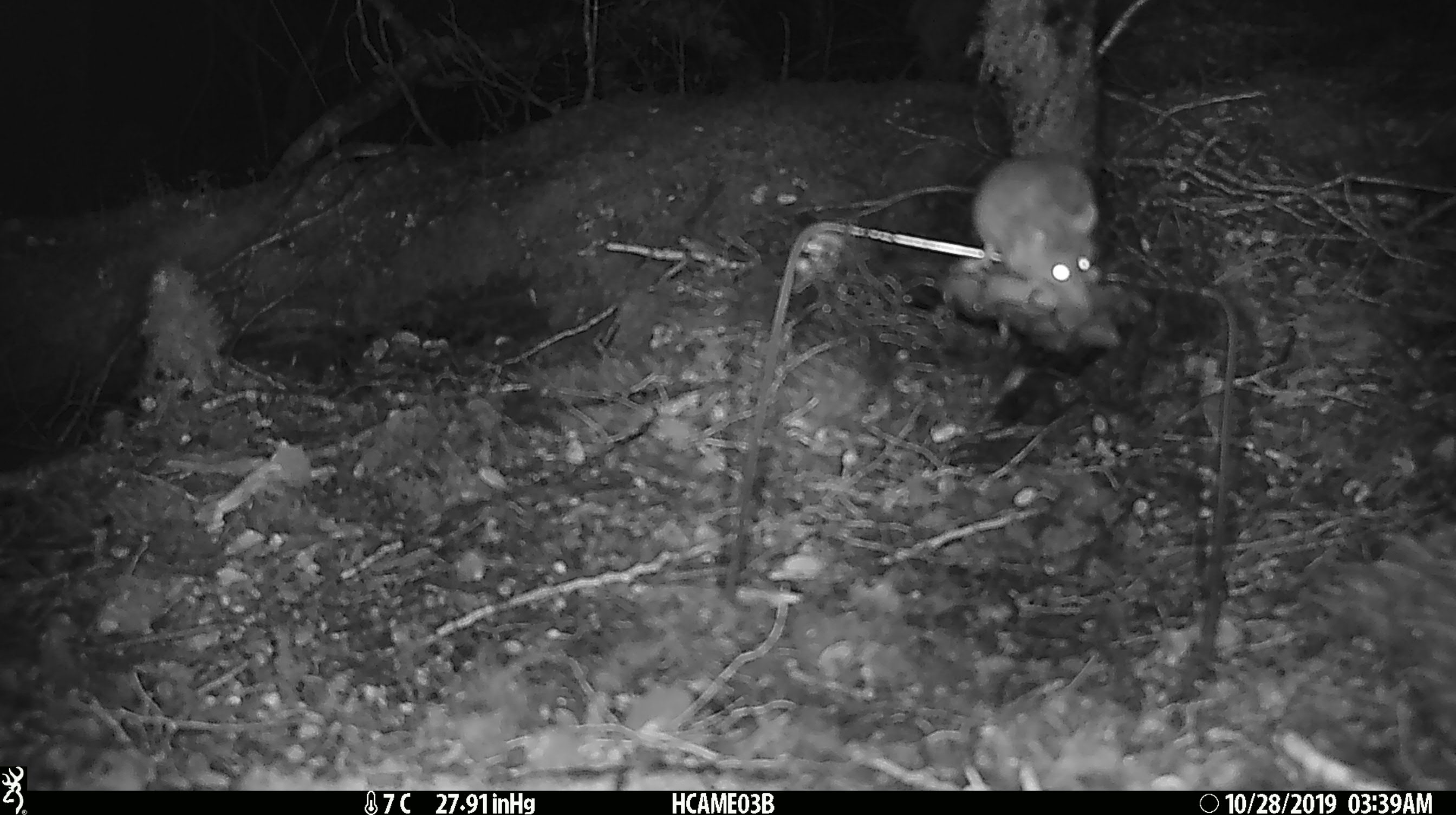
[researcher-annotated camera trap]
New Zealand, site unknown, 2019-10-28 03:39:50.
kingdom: Animalia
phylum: Chordata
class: Mammalia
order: Rodentia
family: Muridae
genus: Mus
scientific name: Mus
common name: mouse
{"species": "mouse (Mus)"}